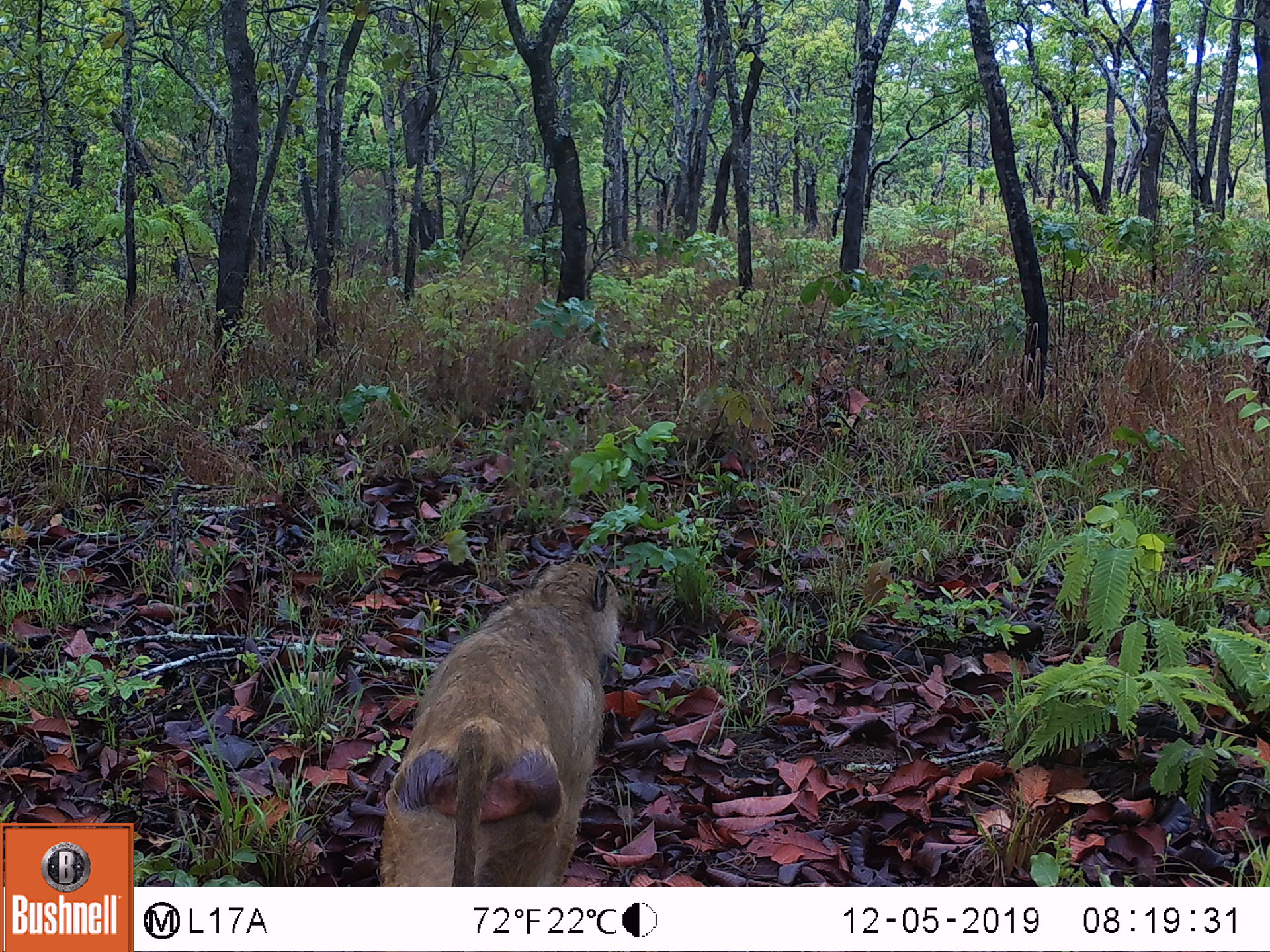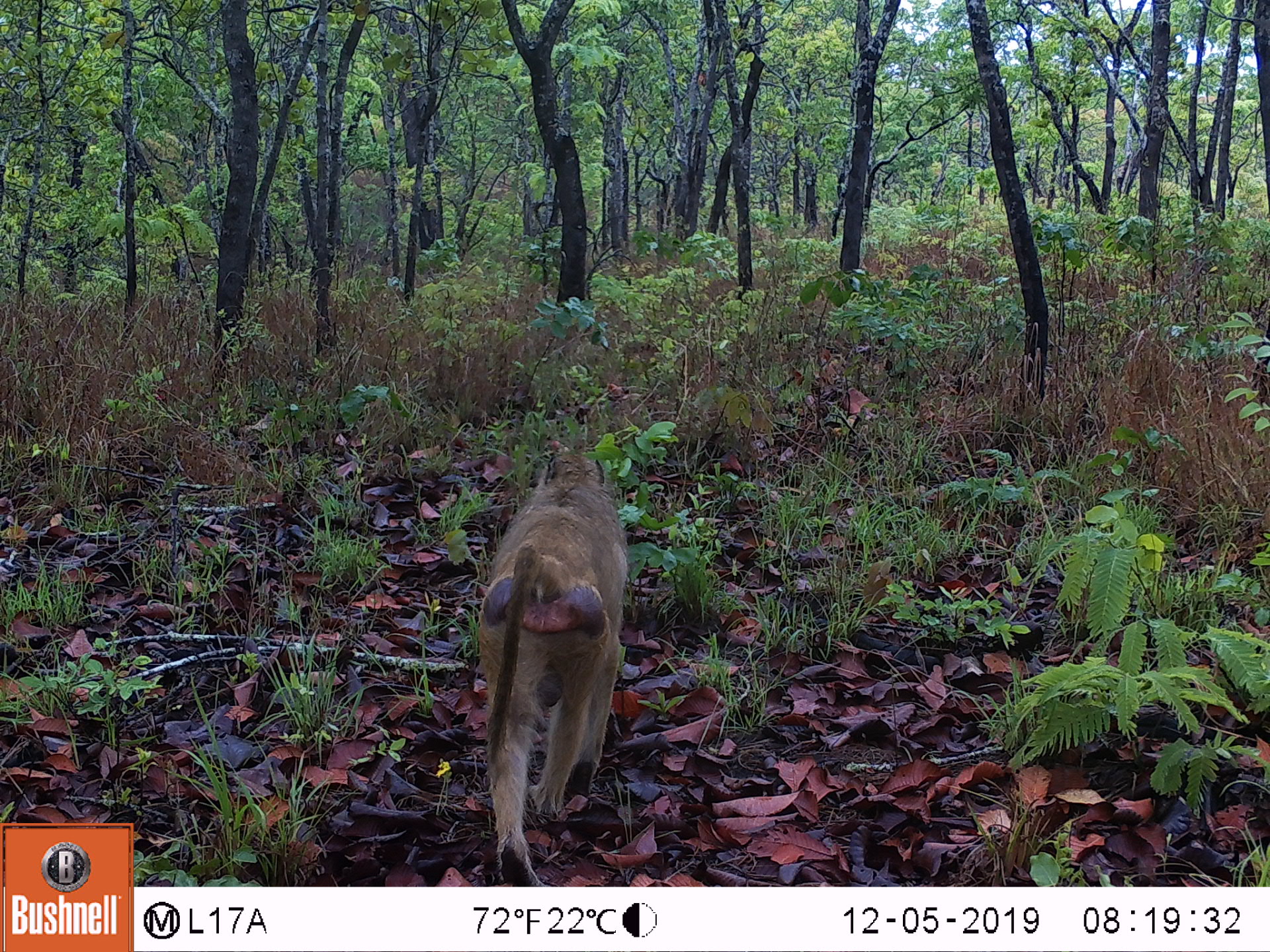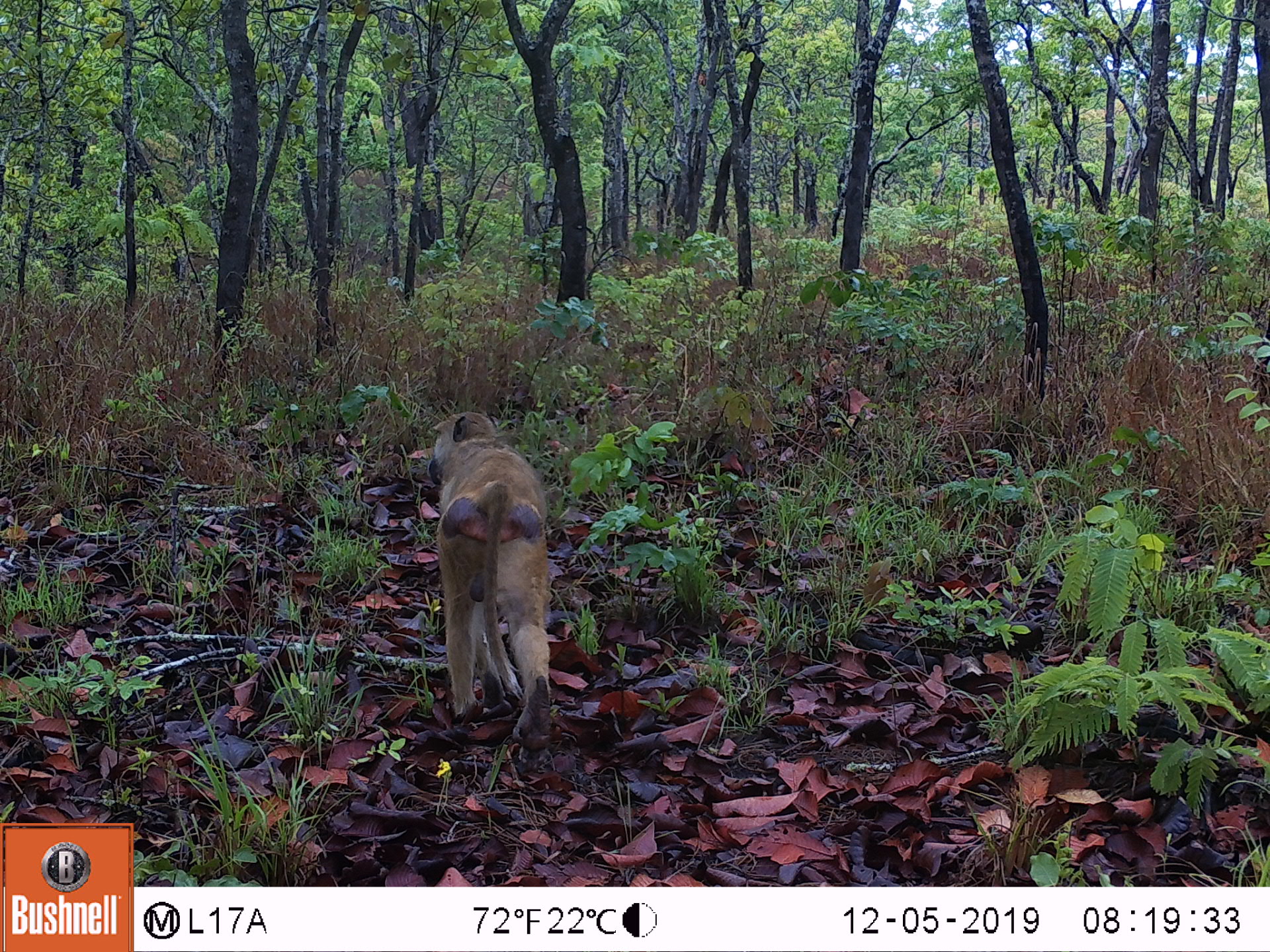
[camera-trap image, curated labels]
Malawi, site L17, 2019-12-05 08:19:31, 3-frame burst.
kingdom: Animalia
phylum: Chordata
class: Mammalia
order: Primates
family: Cercopithecidae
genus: Papio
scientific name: Papio cynocephalus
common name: yellow baboon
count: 1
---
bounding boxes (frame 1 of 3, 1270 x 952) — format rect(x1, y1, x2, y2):
yellow baboon: rect(371, 557, 626, 882)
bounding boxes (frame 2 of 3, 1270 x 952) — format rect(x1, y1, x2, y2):
yellow baboon: rect(464, 449, 642, 877)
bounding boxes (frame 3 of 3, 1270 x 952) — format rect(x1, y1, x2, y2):
yellow baboon: rect(416, 407, 556, 739)